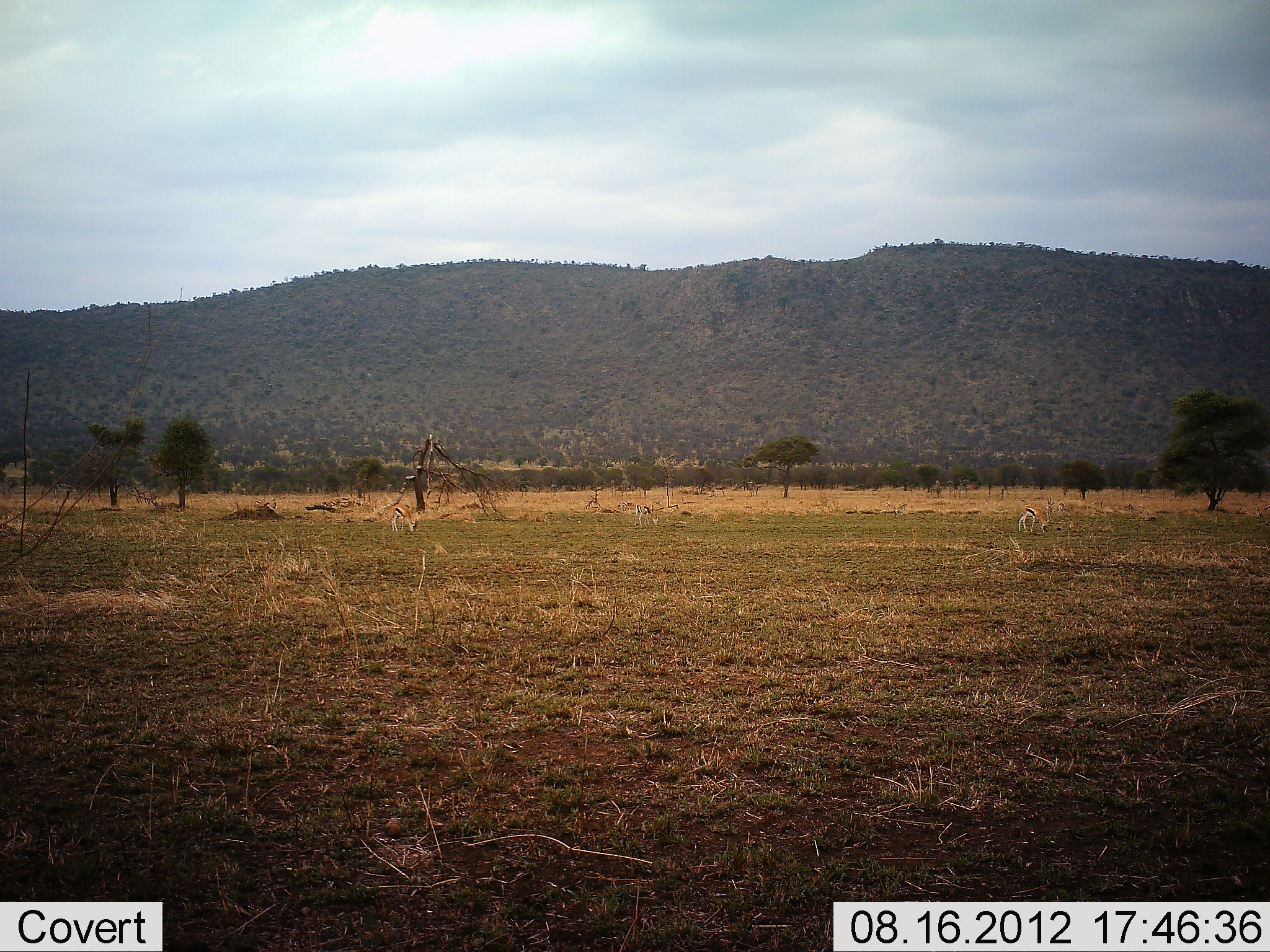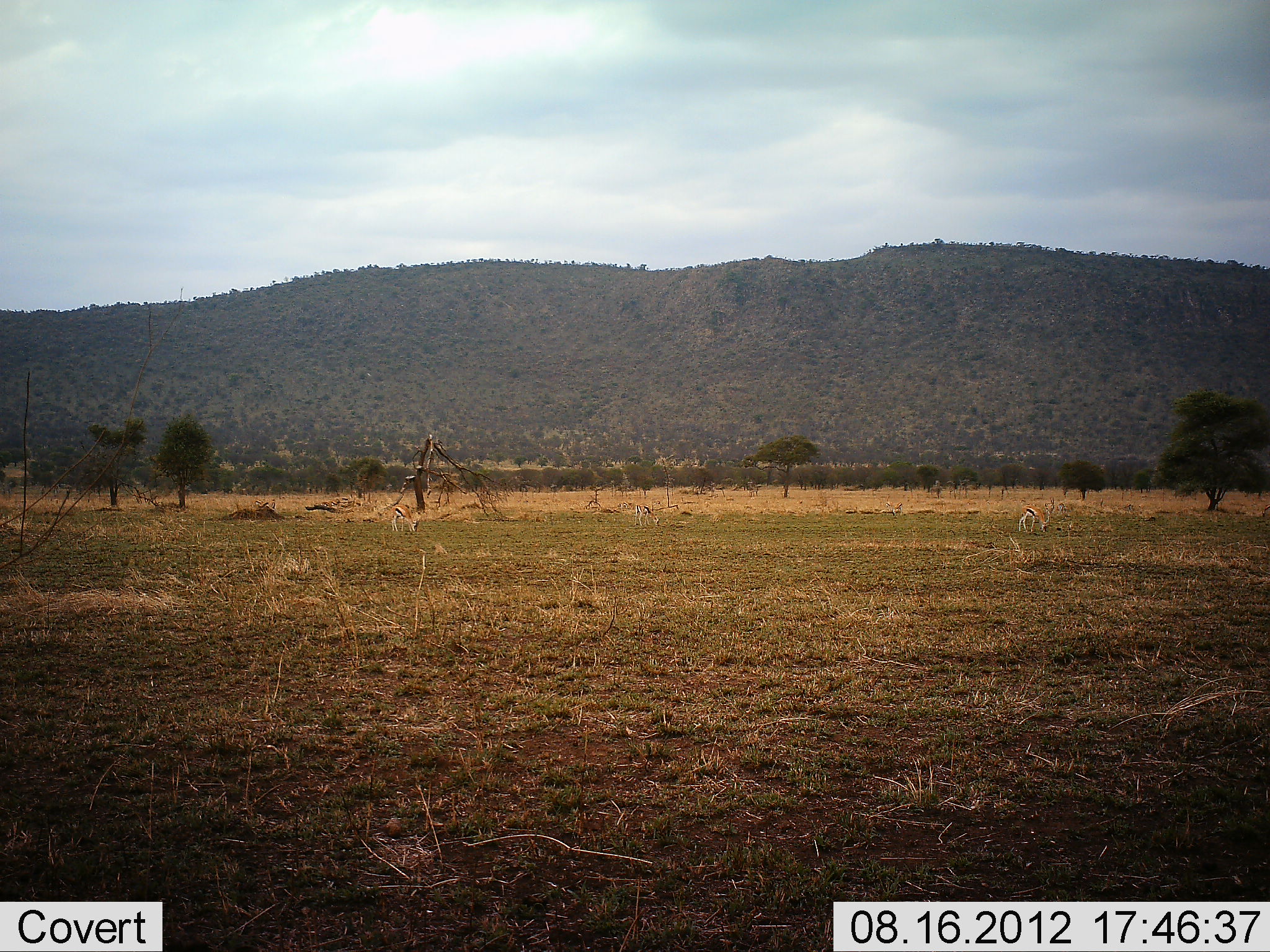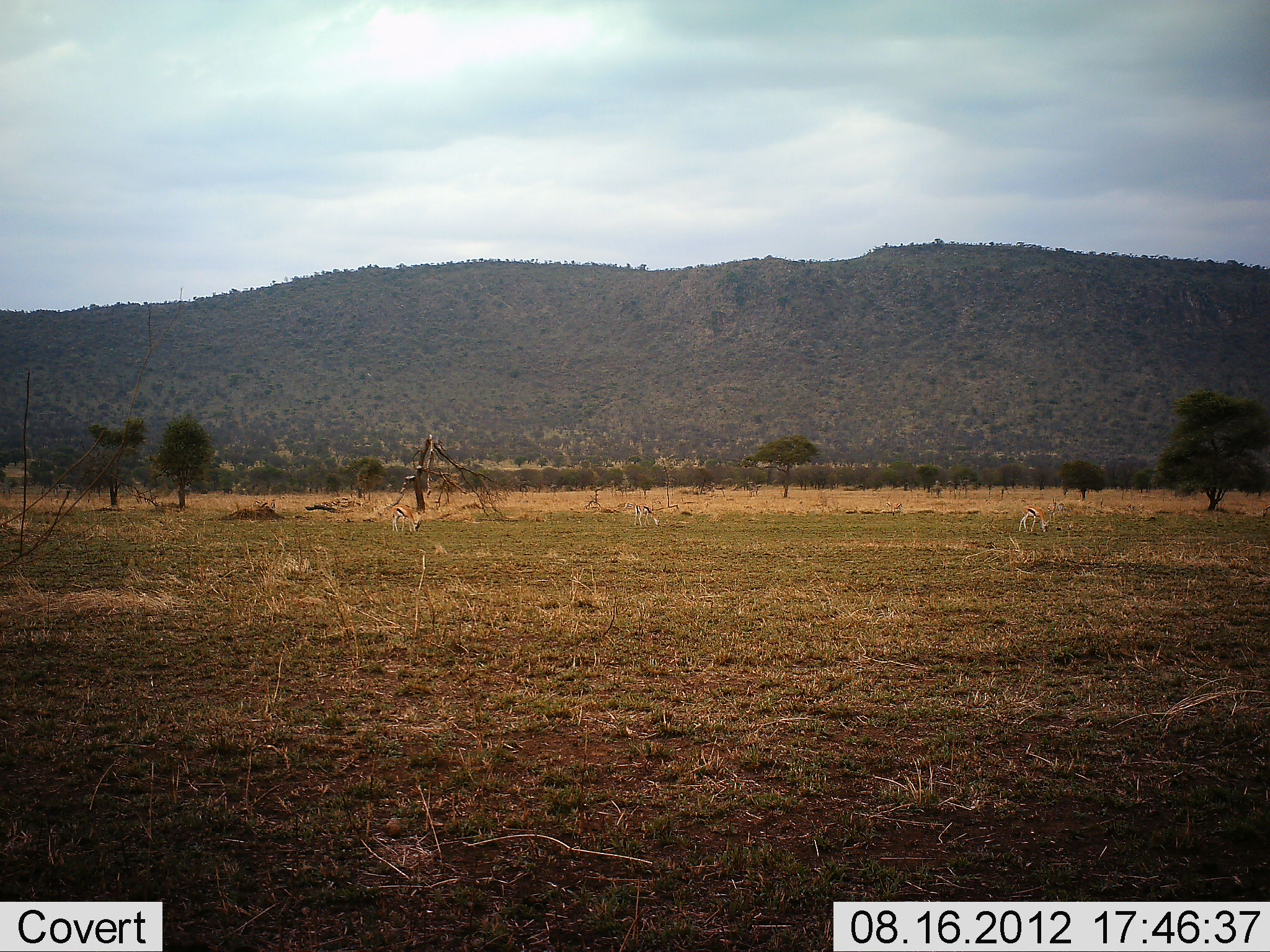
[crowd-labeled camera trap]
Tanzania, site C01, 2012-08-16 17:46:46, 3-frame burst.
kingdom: Animalia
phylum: Chordata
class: Mammalia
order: Artiodactyla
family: Bovidae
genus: Eudorcas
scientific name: Eudorcas thomsonii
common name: thomson's gazelle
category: gazellethomsons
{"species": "gazellethomsons (thomson's gazelle) (Eudorcas thomsonii)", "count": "3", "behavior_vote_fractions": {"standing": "30%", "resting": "0%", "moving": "0%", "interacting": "0%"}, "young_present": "0%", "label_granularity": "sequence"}